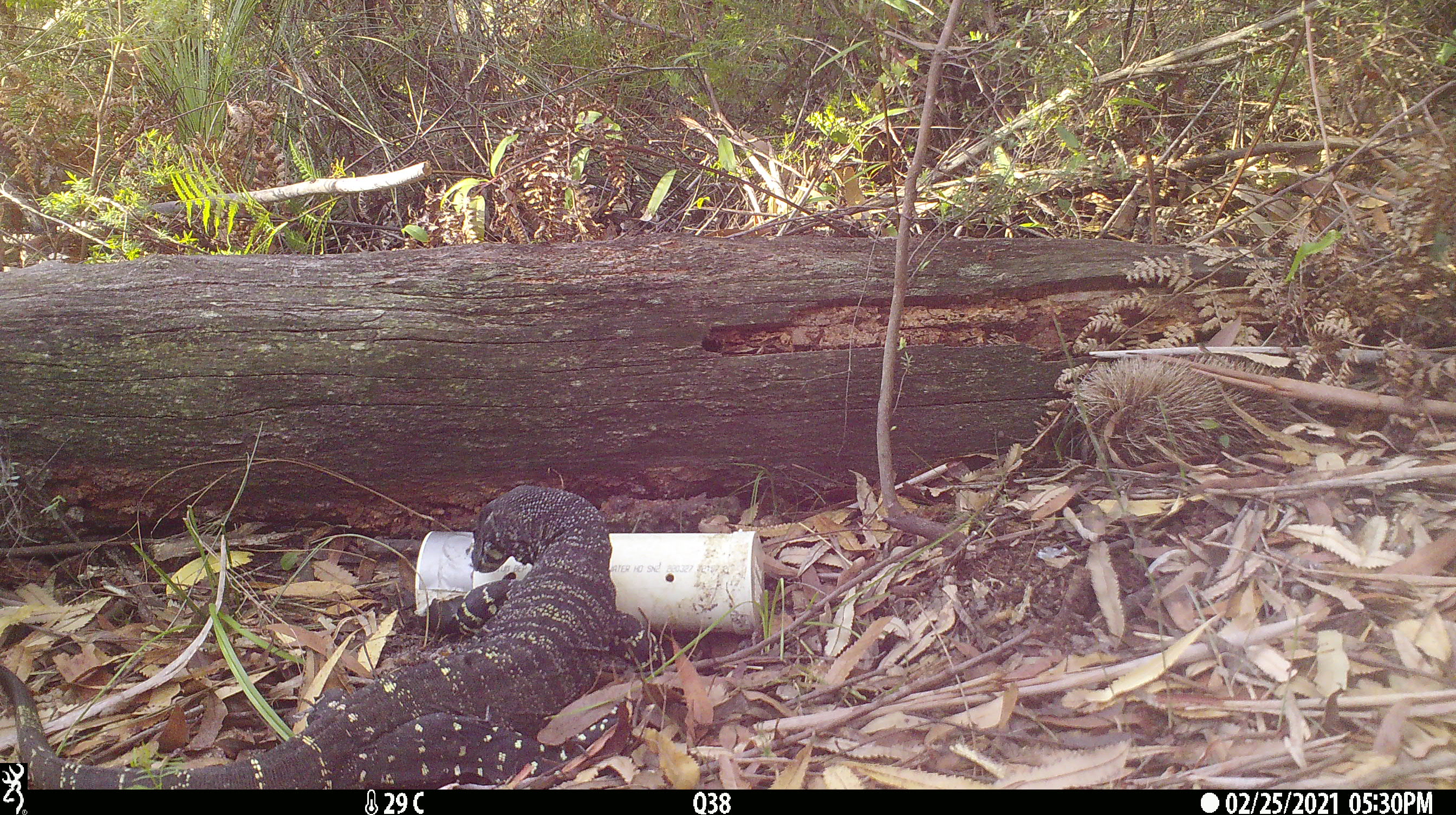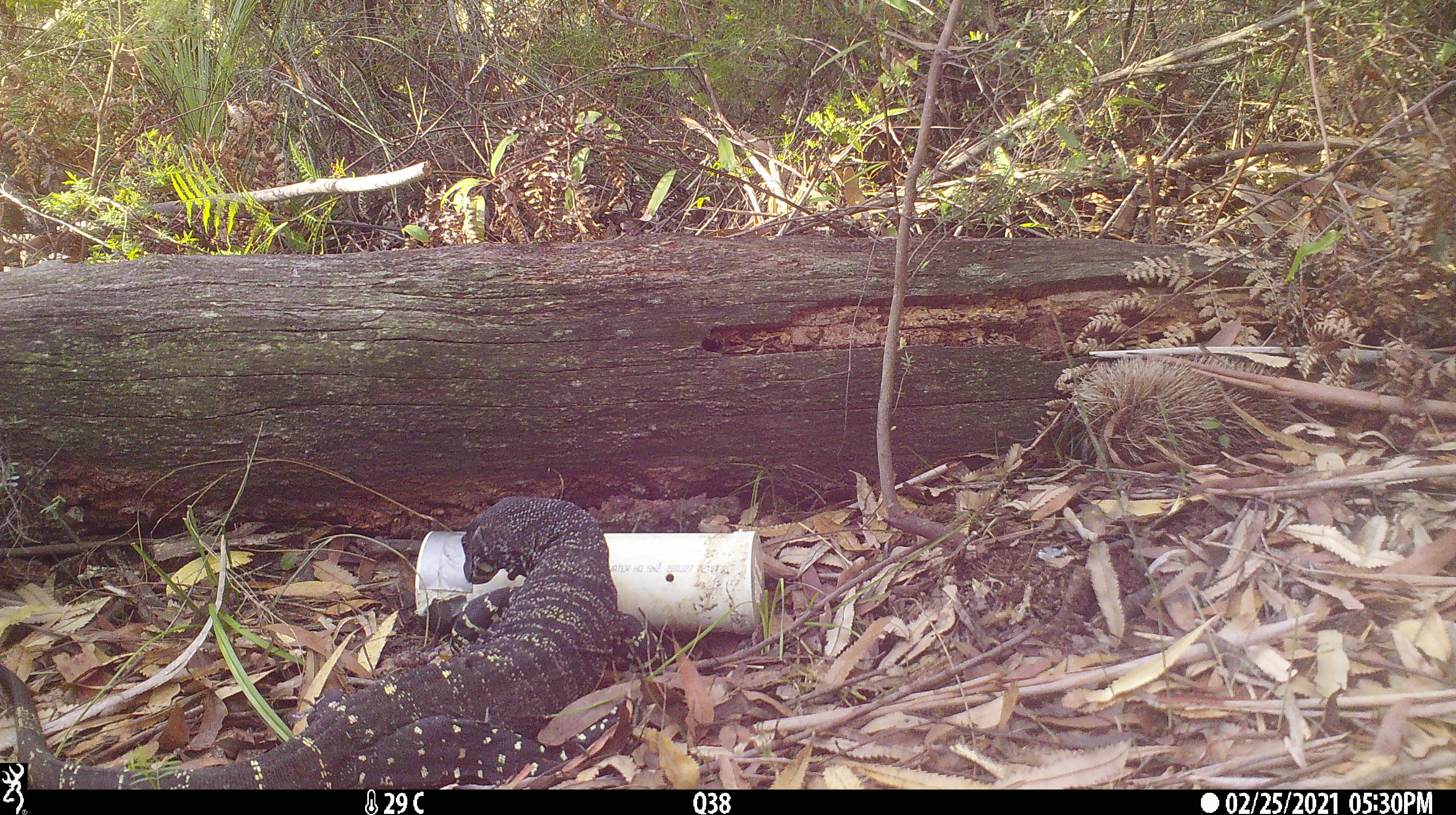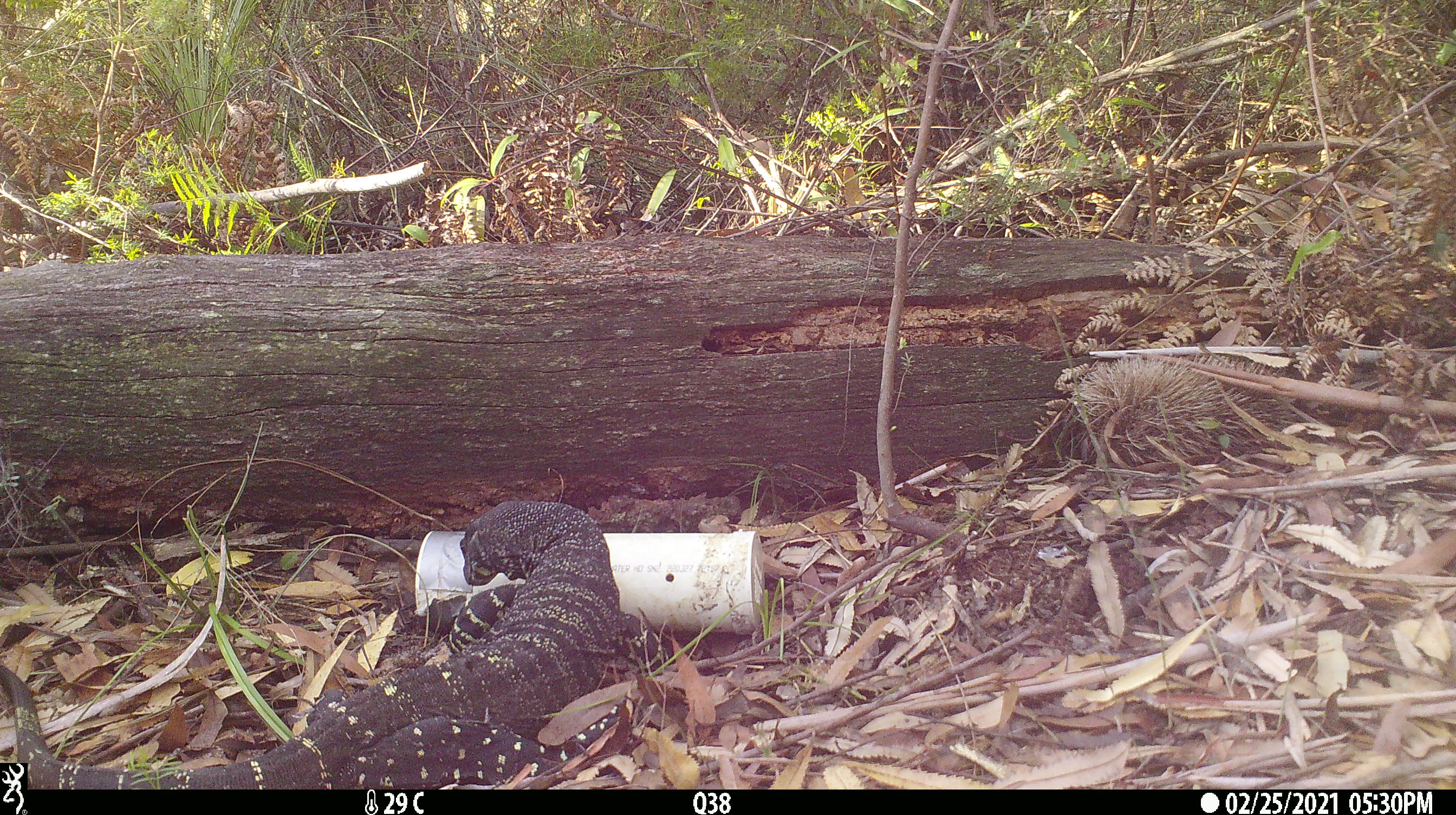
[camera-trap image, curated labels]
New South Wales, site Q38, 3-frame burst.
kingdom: Animalia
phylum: Chordata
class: Reptilia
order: Squamata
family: Varanidae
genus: Varanus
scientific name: Varanus varius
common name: lace monitor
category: goanna